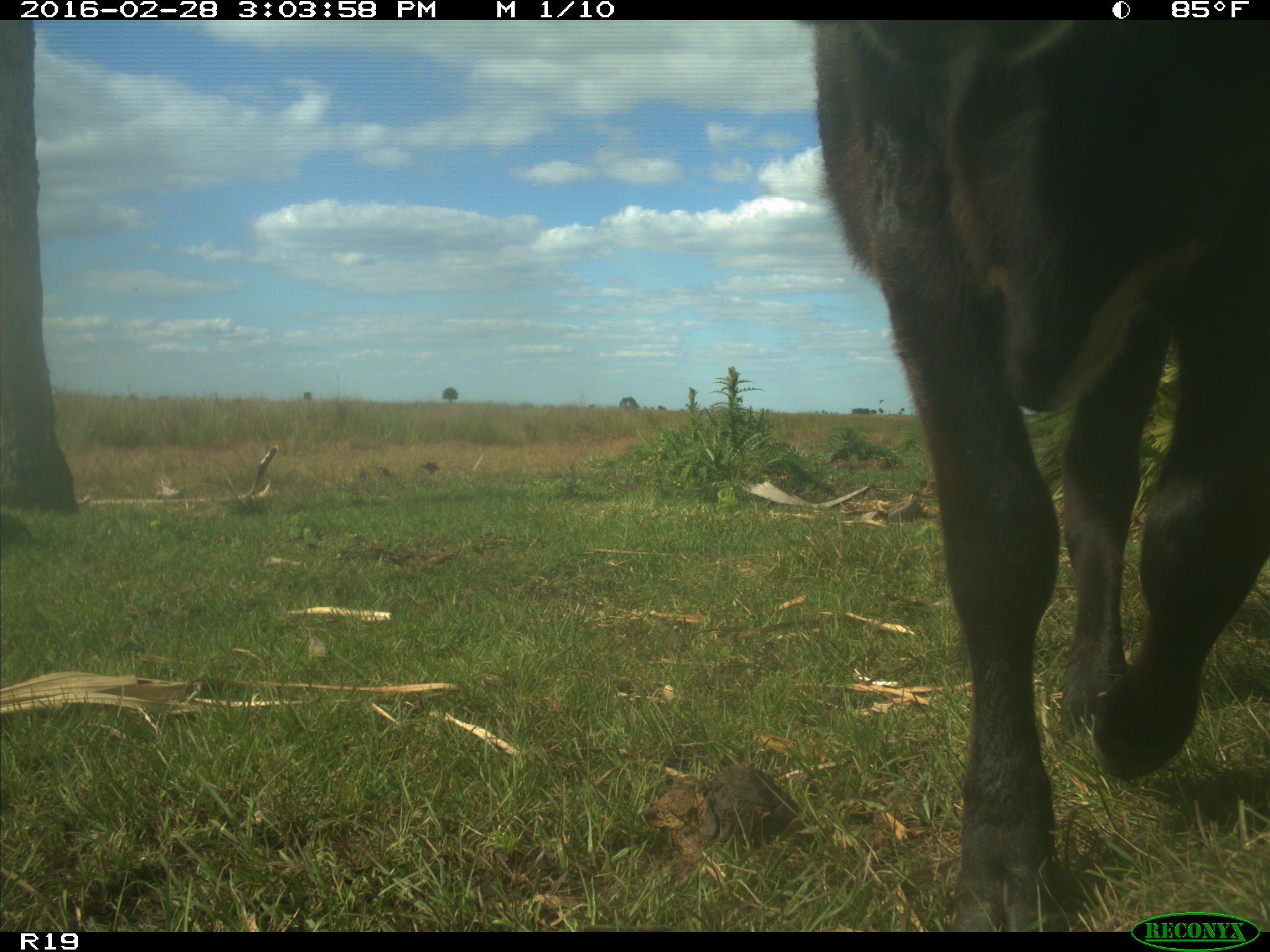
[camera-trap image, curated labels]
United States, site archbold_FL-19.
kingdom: Animalia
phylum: Chordata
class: Mammalia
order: Artiodactyla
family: Bovidae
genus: Bos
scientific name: Bos taurus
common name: domestic cow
Bos taurus (domestic cow).